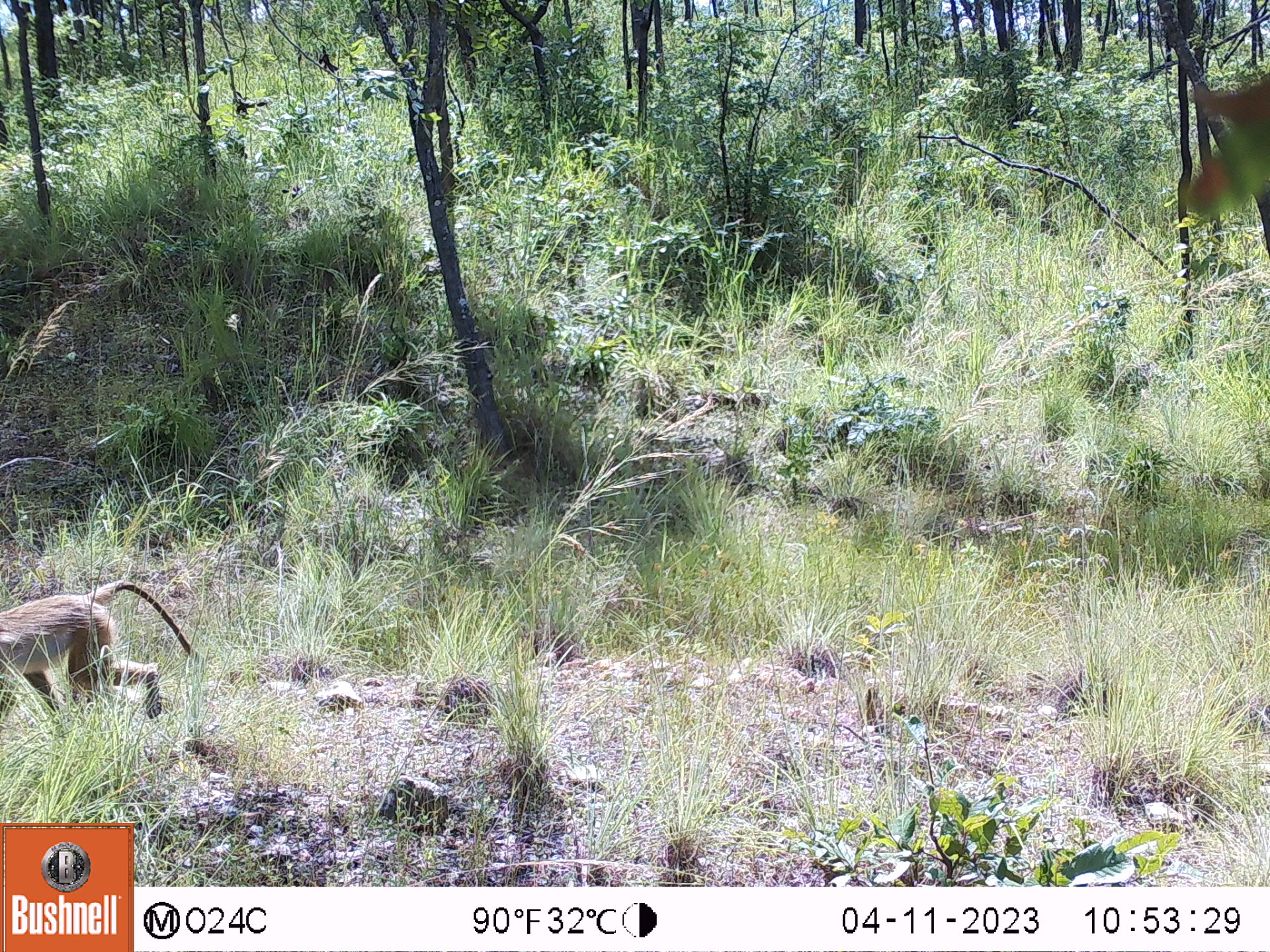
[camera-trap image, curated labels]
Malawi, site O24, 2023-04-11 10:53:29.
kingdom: Animalia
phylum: Chordata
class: Mammalia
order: Primates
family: Cercopithecidae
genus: Papio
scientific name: Papio cynocephalus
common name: yellow baboon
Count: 1.